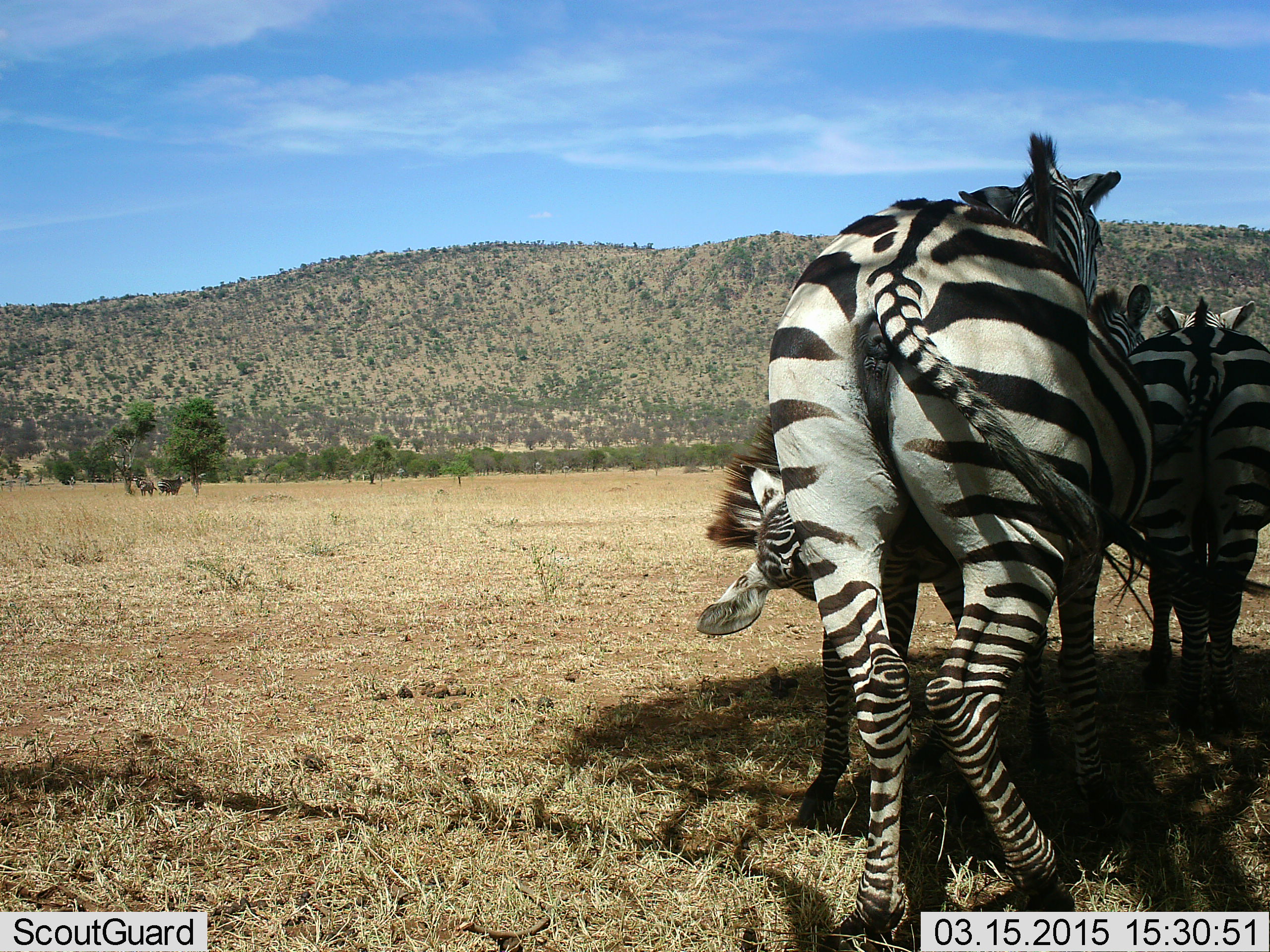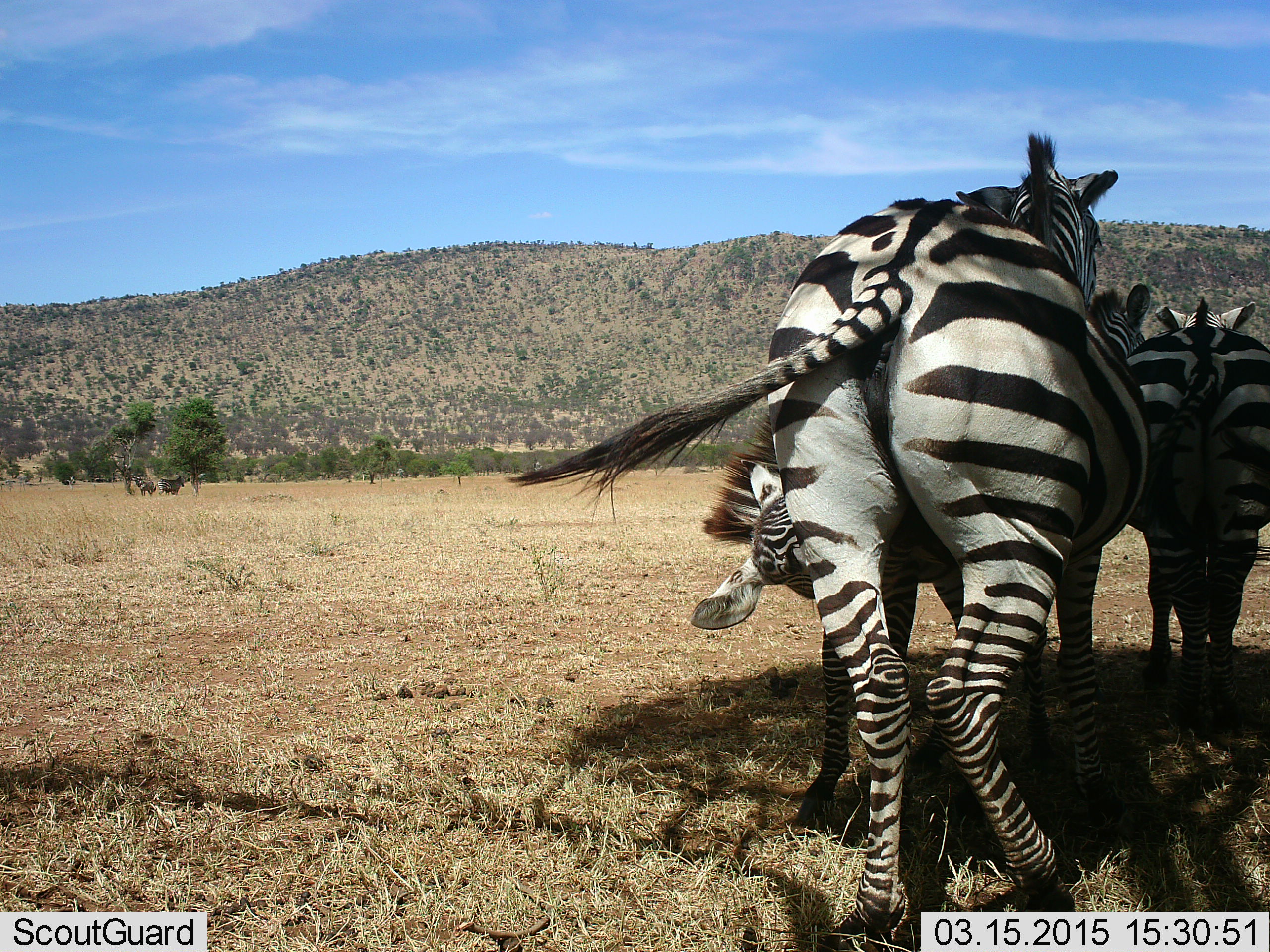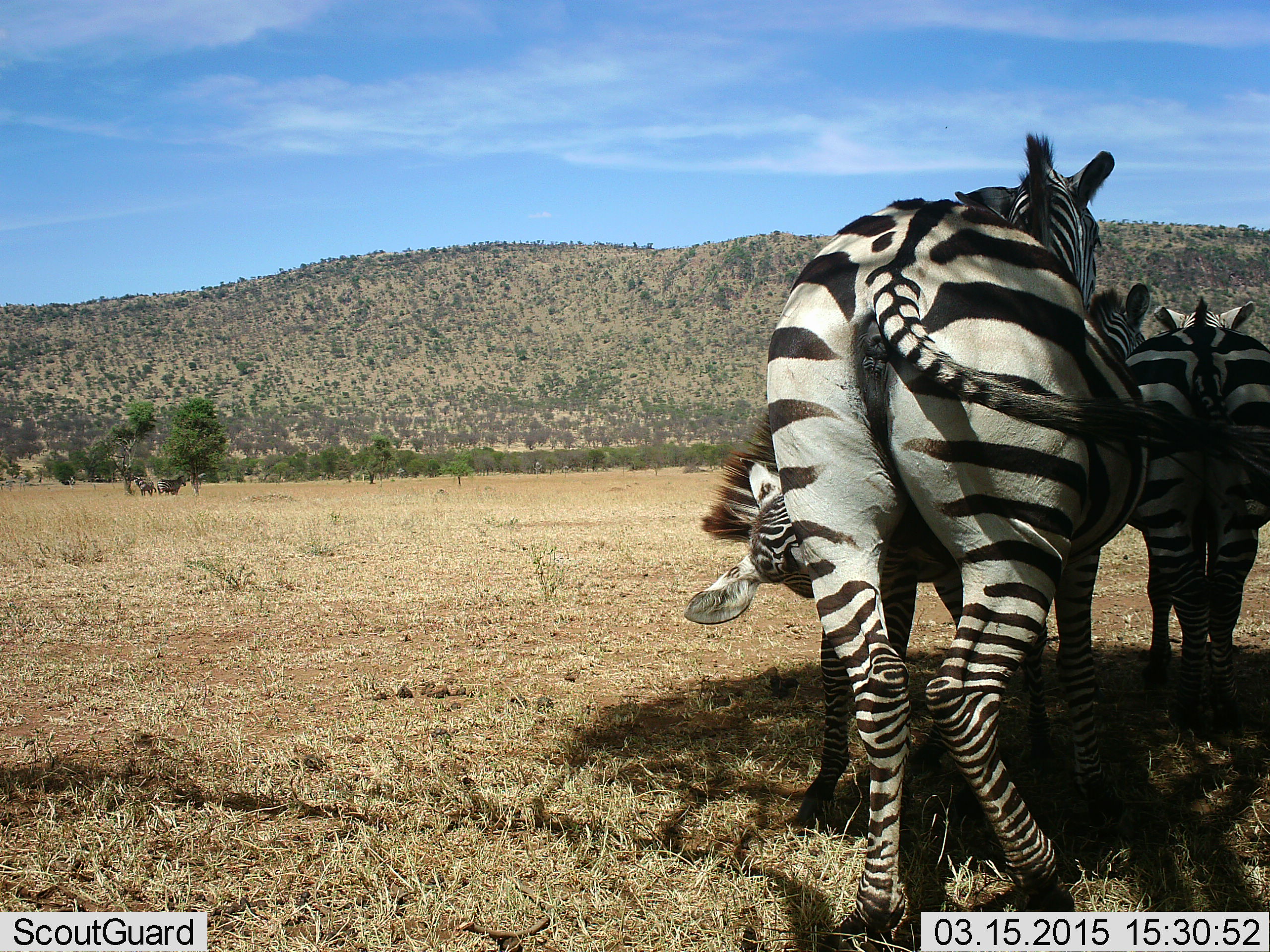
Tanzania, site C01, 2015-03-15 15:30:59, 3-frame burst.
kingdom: Animalia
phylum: Chordata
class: Mammalia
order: Perissodactyla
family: Equidae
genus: Equus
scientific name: Equus quagga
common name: plains zebra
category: zebra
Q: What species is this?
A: Zebra (plains zebra) (Equus quagga).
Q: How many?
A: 4.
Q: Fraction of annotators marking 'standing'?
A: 90%.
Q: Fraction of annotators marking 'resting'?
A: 20%.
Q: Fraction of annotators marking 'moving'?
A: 0%.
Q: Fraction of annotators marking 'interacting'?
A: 40%.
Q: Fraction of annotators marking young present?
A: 50%.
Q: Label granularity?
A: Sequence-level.